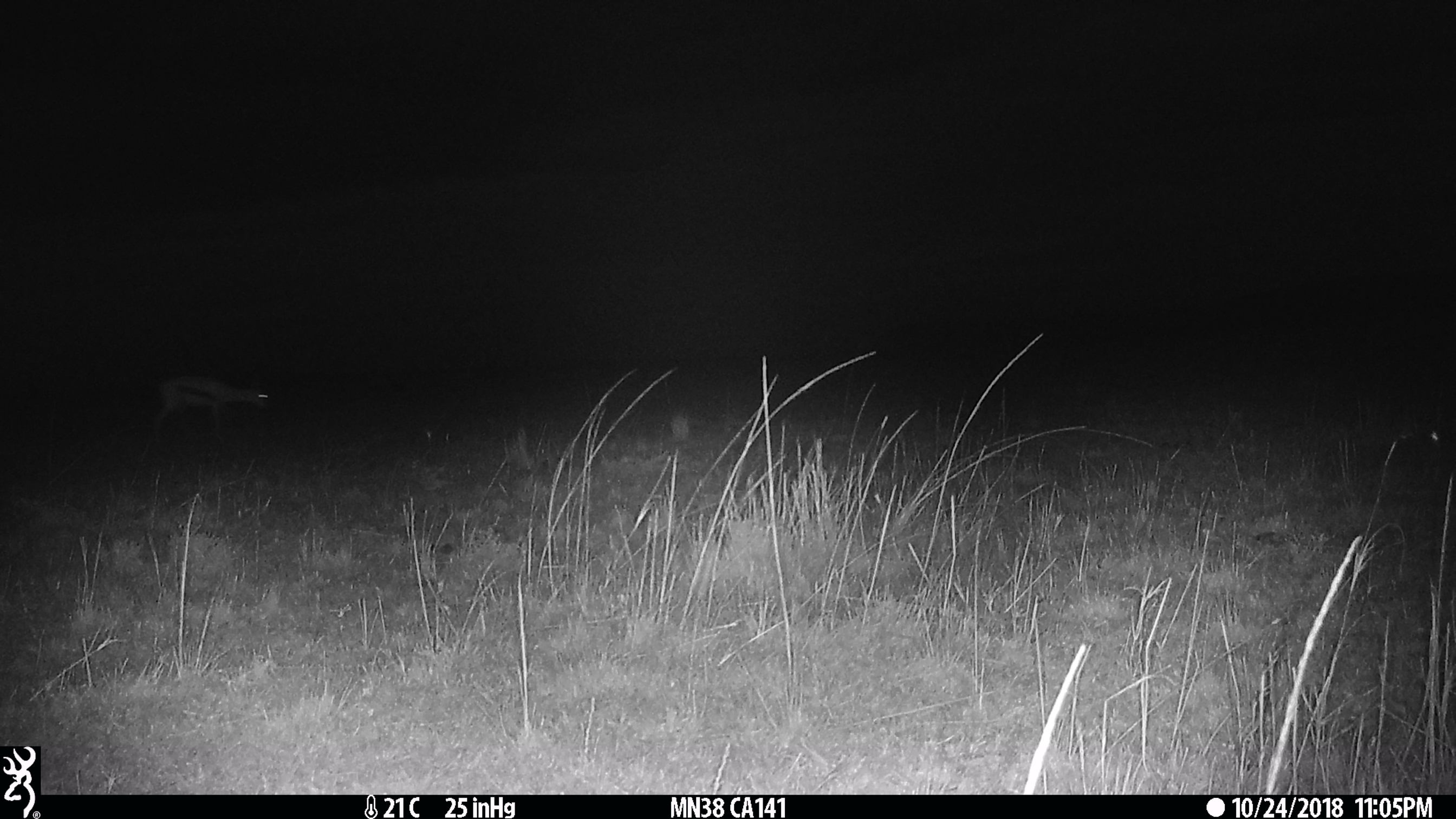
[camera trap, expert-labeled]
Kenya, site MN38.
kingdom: Animalia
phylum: Chordata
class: Mammalia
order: Artiodactyla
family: Bovidae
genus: Eudorcas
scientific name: Eudorcas thomsonii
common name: thomon's gazelle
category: gazelle thomsons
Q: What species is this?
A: Gazelle thomsons (thomon's gazelle) (Eudorcas thomsonii).